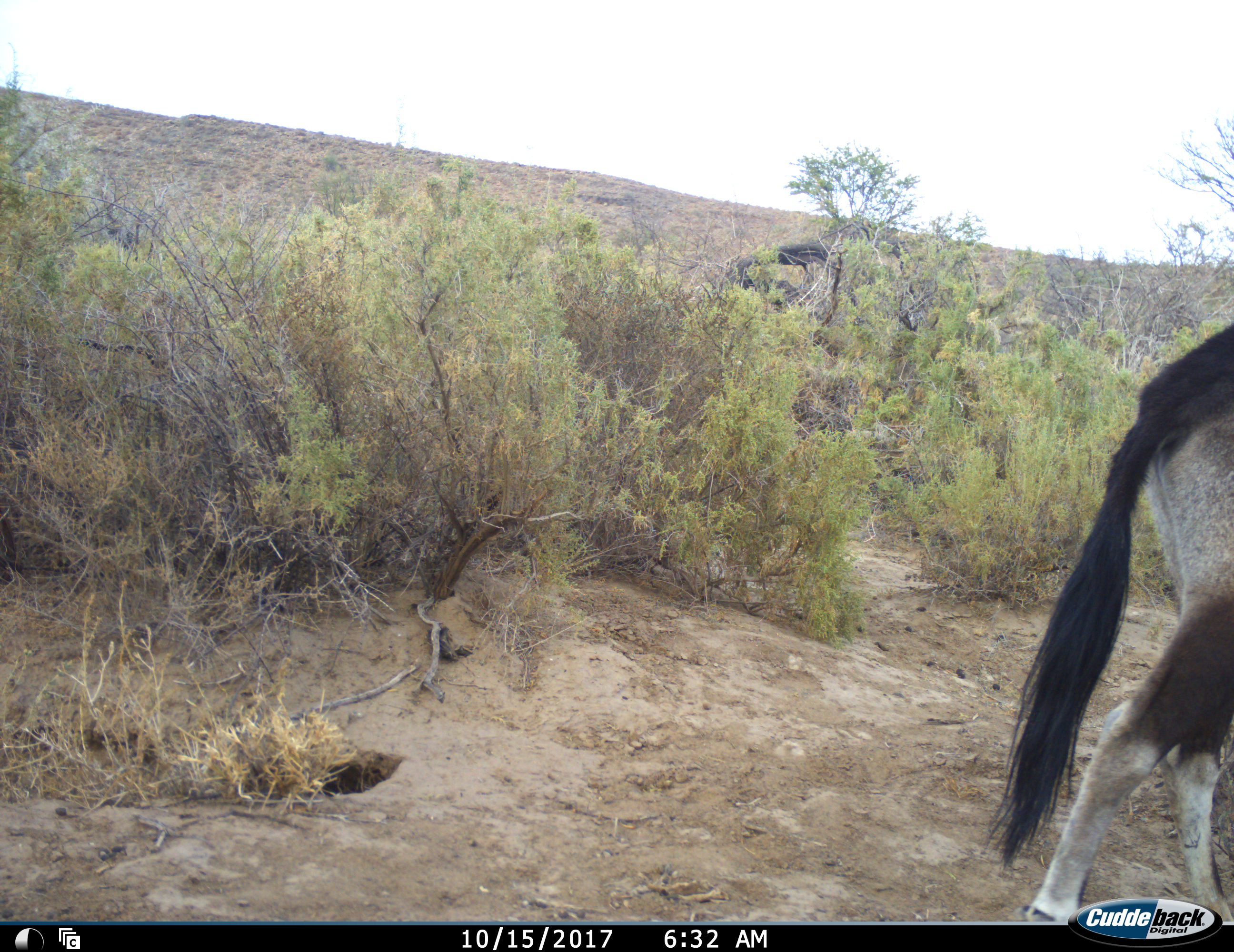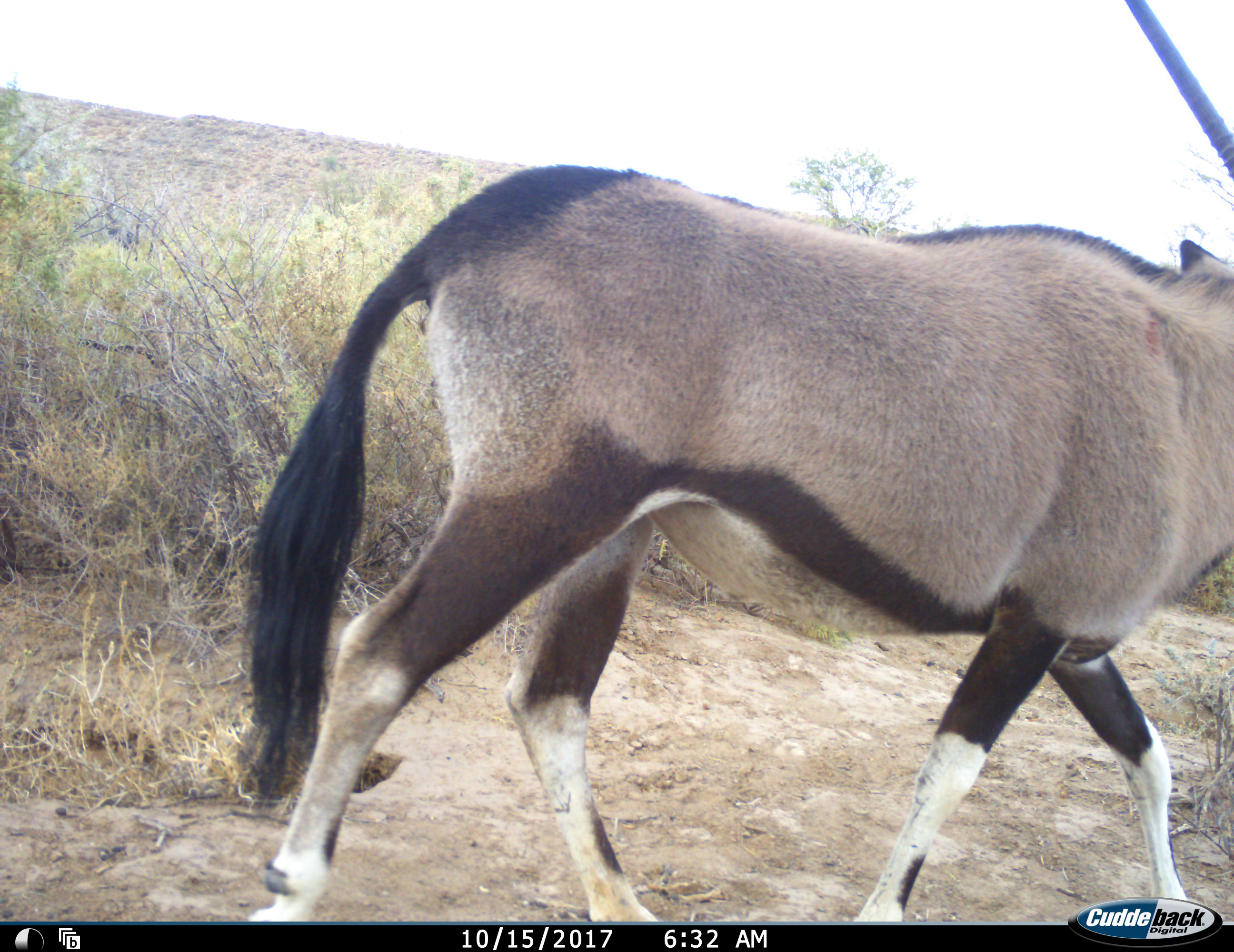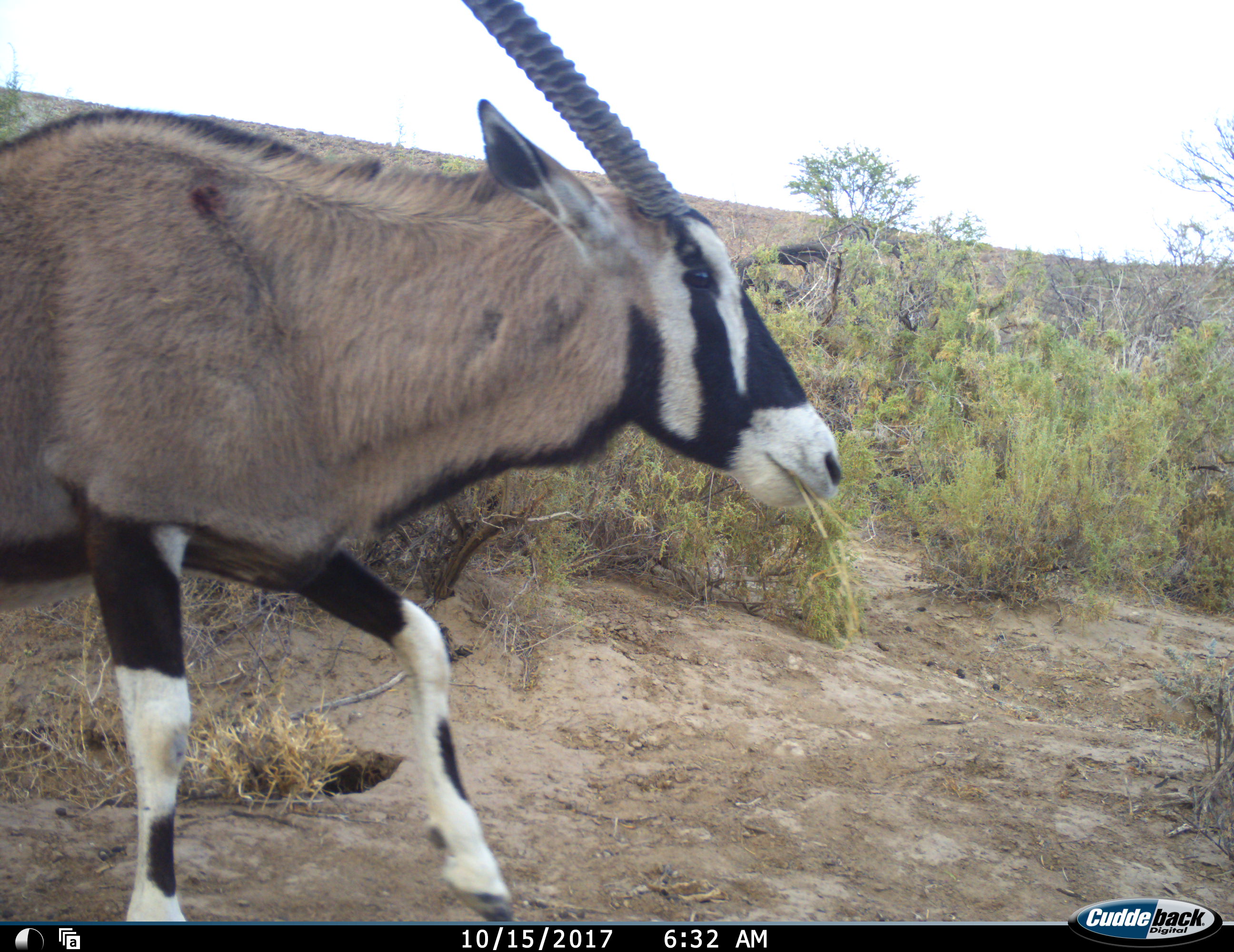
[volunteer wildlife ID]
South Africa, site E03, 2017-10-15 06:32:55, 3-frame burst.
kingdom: Animalia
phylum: Chordata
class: Mammalia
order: Artiodactyla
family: Bovidae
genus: Oryx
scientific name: Oryx gazella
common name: gemsbok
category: gemsbokoryx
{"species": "gemsbokoryx (gemsbok) (Oryx gazella)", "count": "1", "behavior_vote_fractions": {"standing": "0%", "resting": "0%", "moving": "89%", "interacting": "0%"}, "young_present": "0%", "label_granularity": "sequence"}